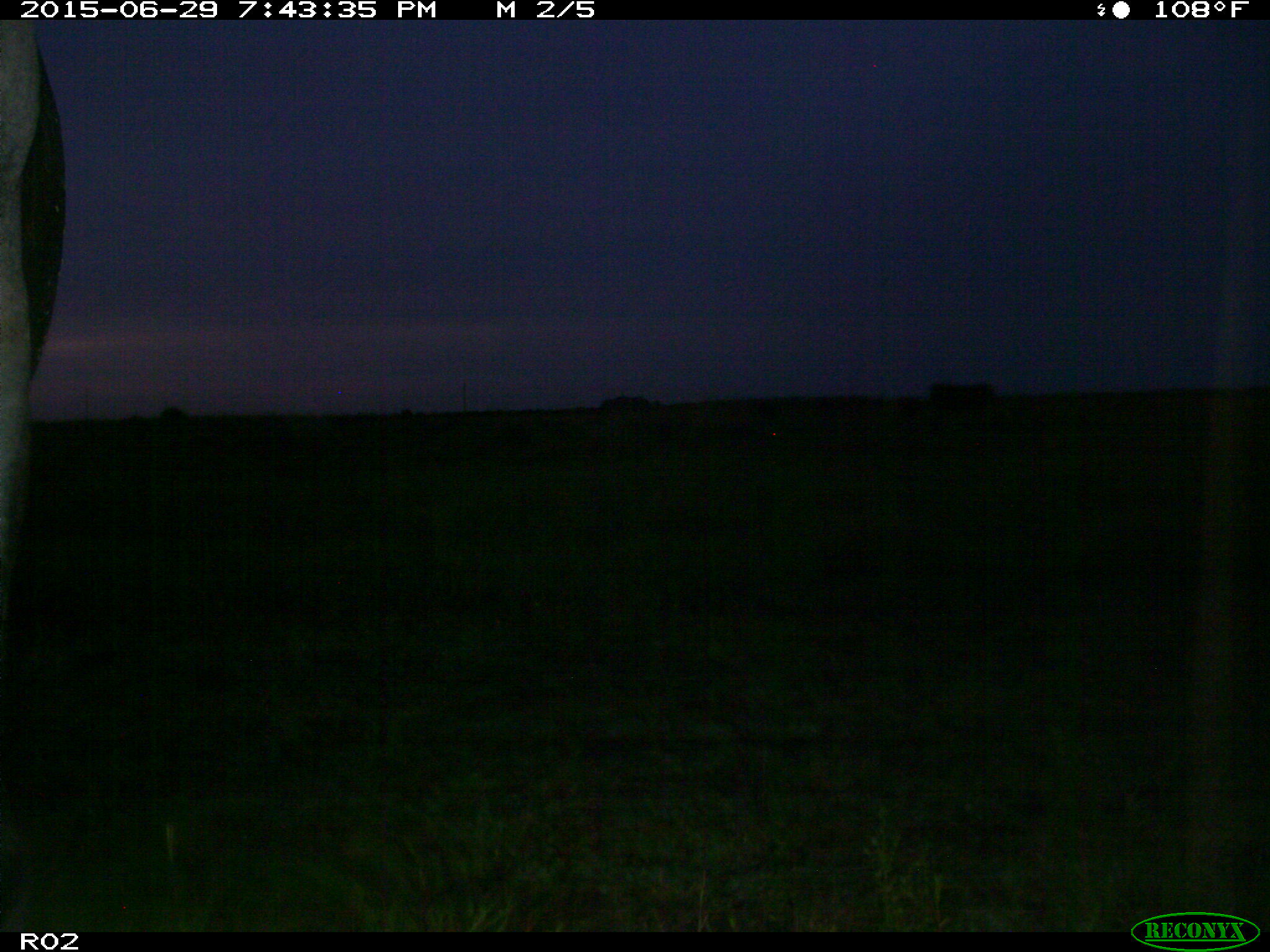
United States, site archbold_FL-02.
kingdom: Animalia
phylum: Chordata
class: Mammalia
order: Artiodactyla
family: Bovidae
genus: Bos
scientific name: Bos taurus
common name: domestic cow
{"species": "Bos taurus (domestic cow)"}